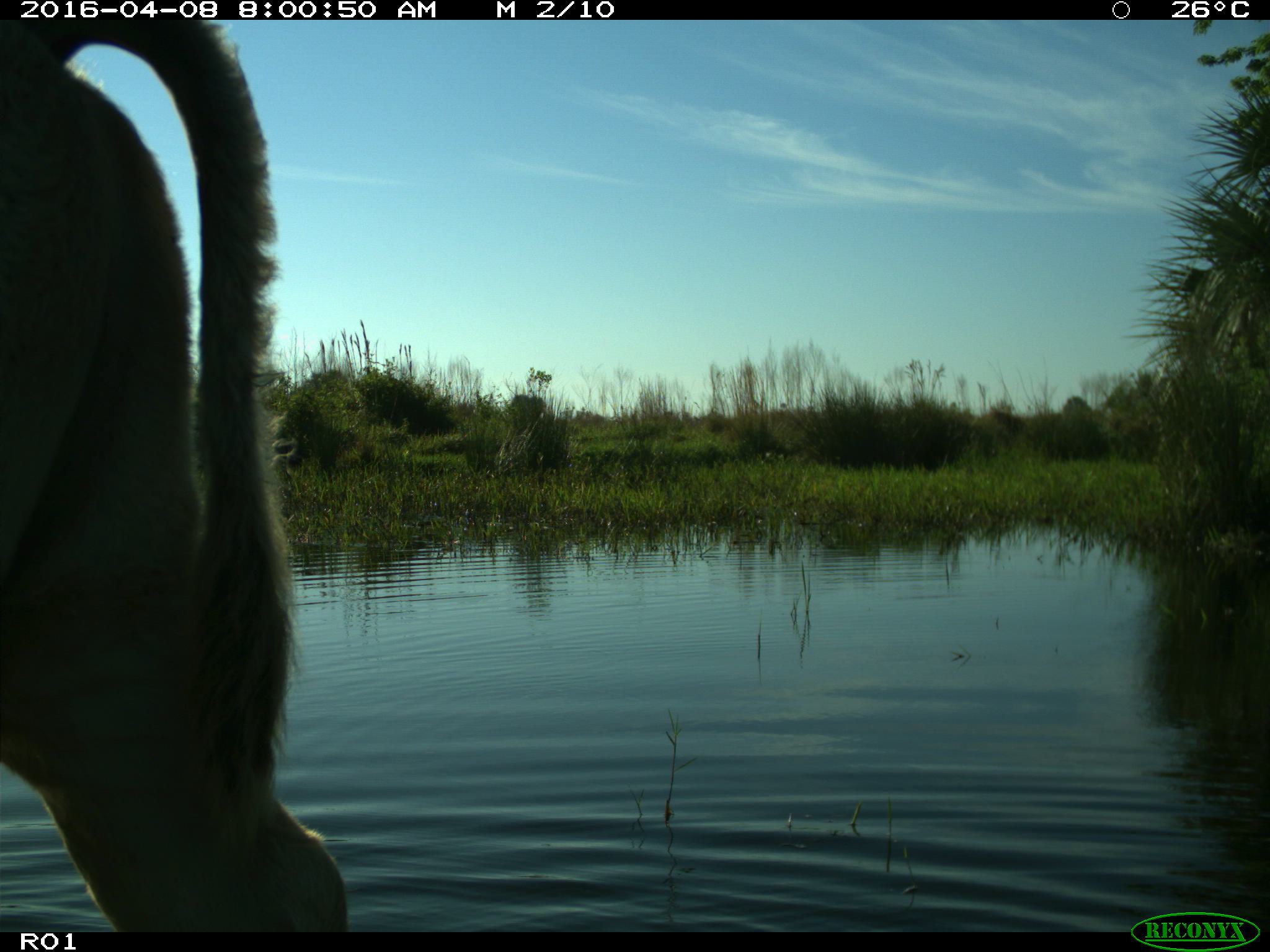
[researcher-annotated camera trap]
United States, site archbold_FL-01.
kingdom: Animalia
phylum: Chordata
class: Mammalia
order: Artiodactyla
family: Bovidae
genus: Bos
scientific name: Bos taurus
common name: domestic cow